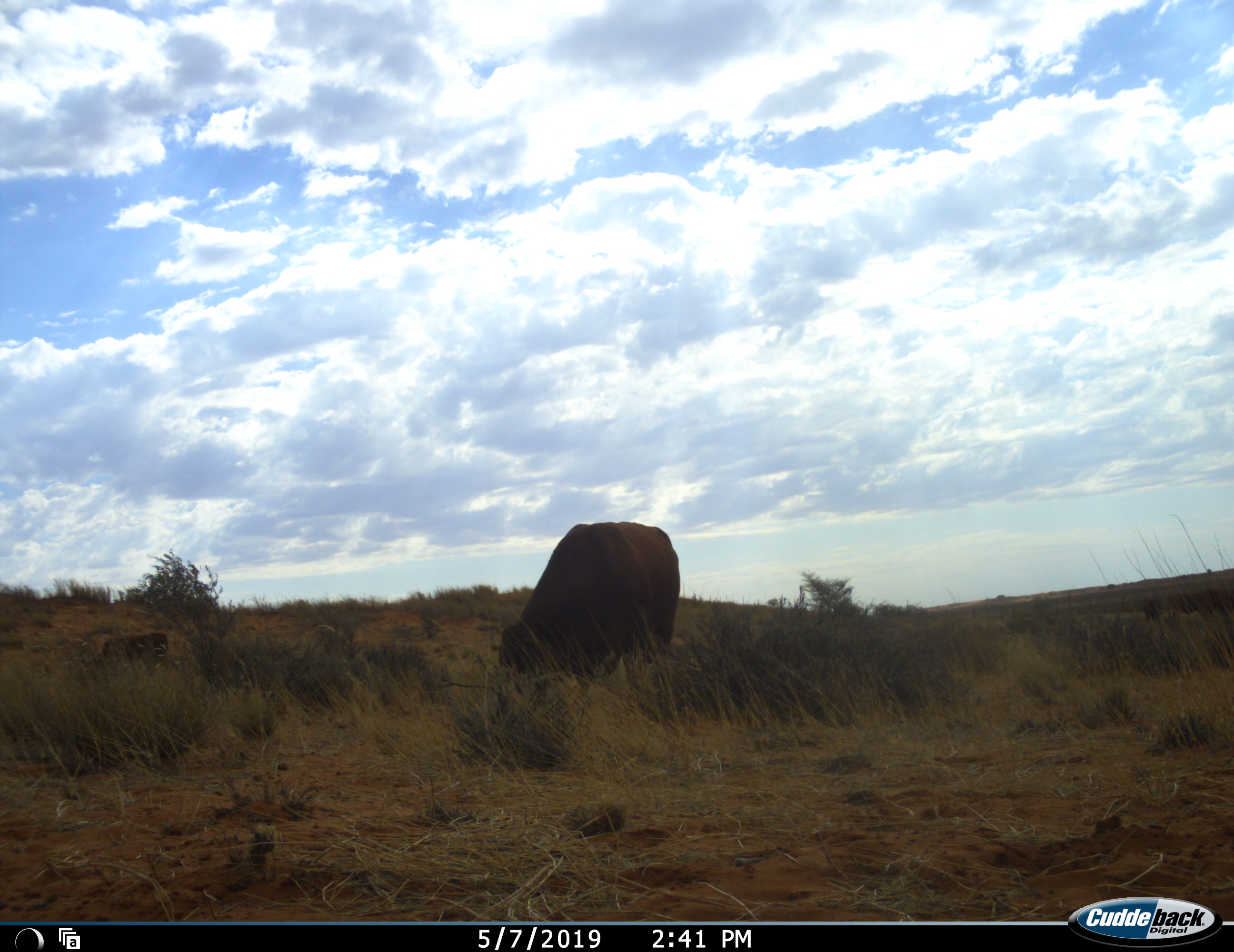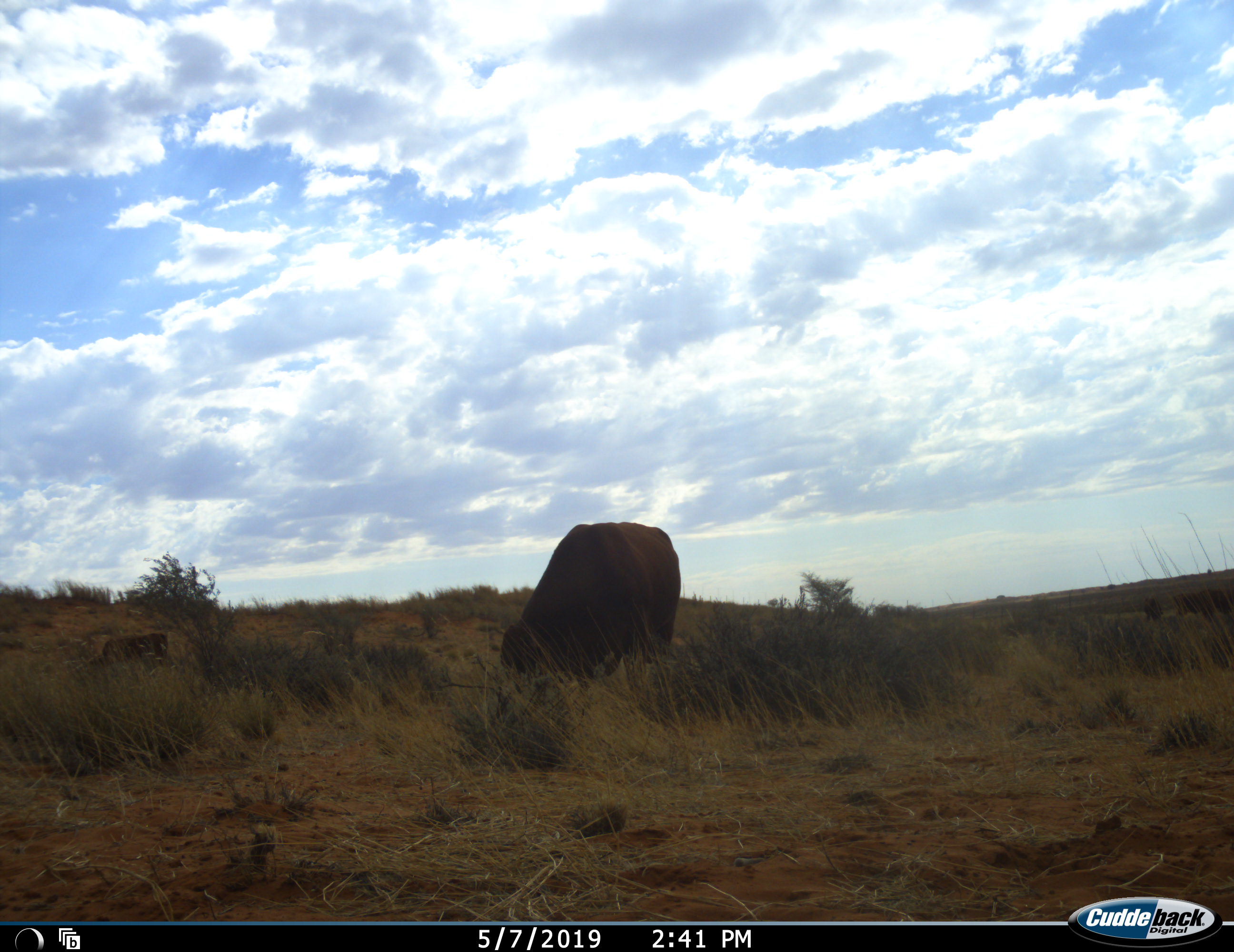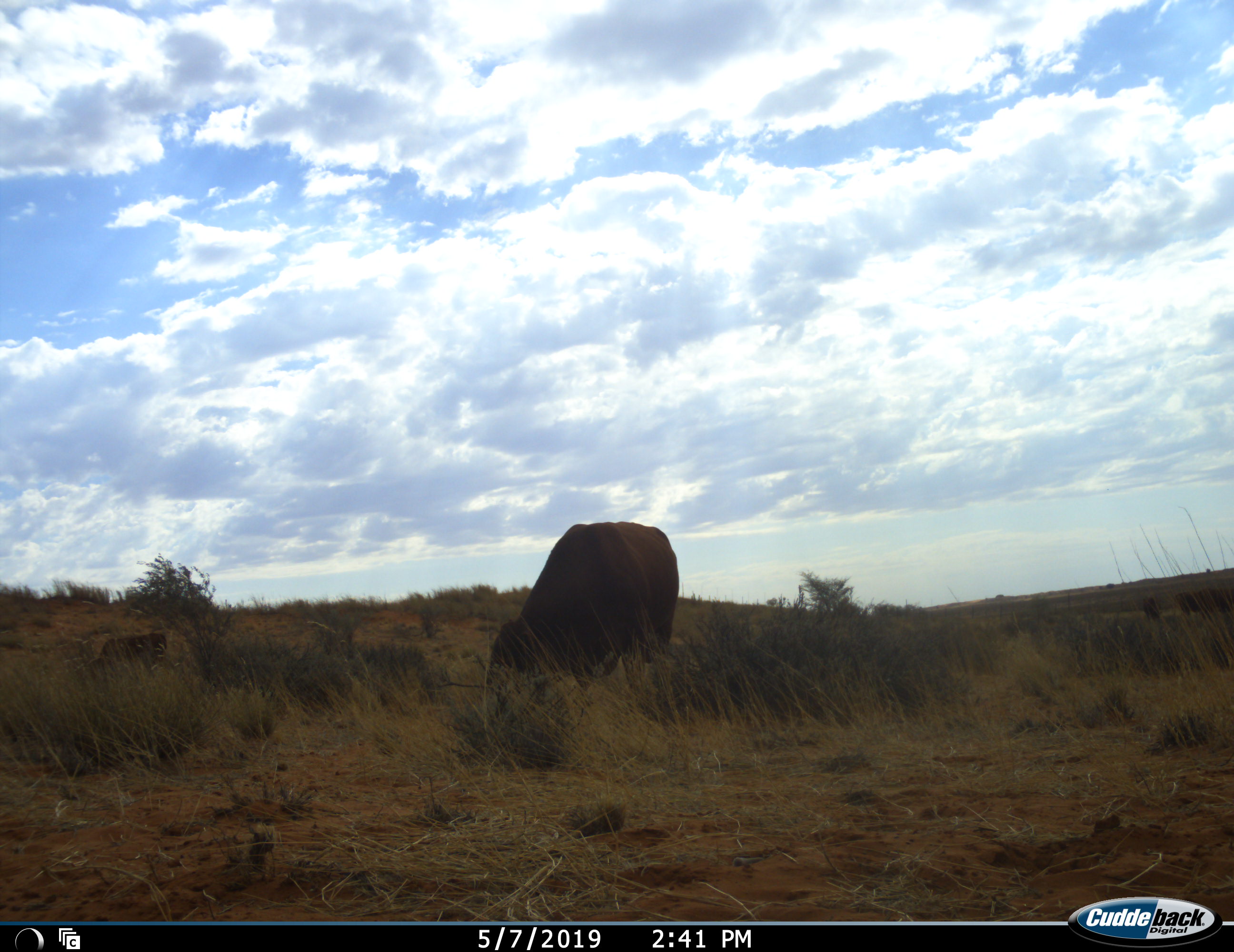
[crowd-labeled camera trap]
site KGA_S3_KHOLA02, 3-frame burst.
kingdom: Animalia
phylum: Chordata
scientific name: Vertebrata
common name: domestic animal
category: domesticanimal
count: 2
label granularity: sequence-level